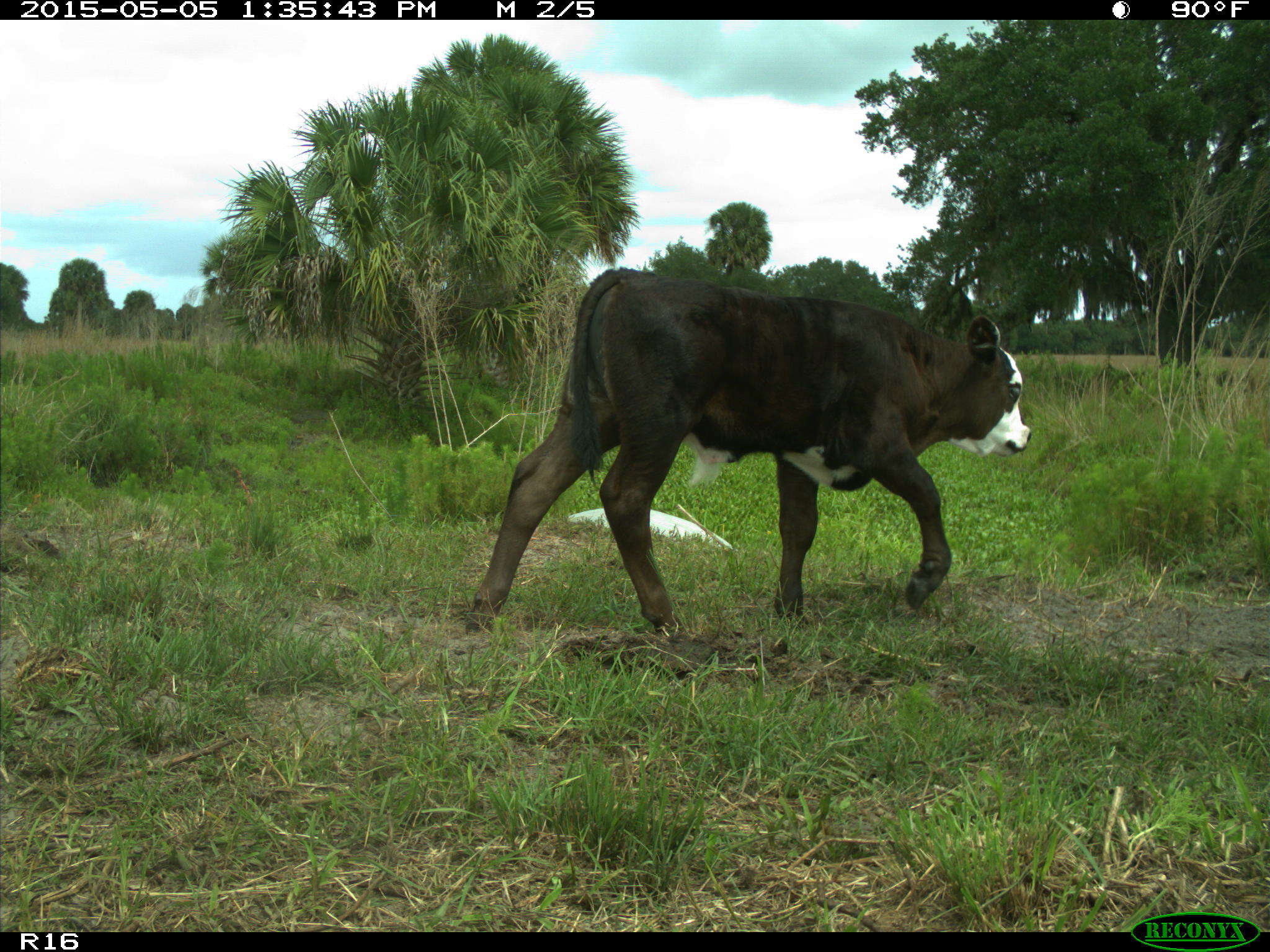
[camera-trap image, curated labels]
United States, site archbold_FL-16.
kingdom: Animalia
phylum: Chordata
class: Mammalia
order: Artiodactyla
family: Bovidae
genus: Bos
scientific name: Bos taurus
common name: domestic cow